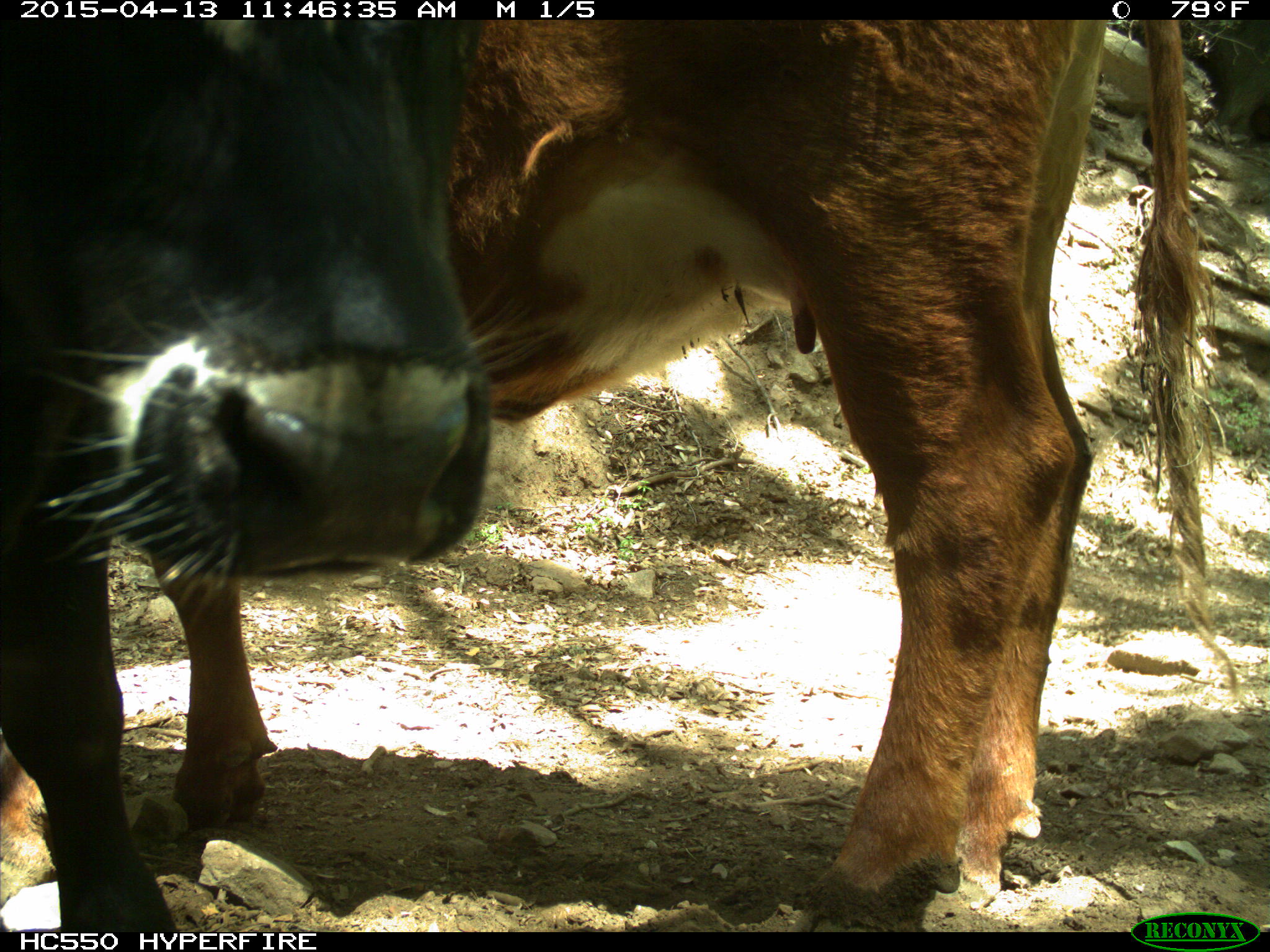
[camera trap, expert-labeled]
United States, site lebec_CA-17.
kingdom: Animalia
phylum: Chordata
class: Mammalia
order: Artiodactyla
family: Bovidae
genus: Bos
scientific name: Bos taurus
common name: domestic cow